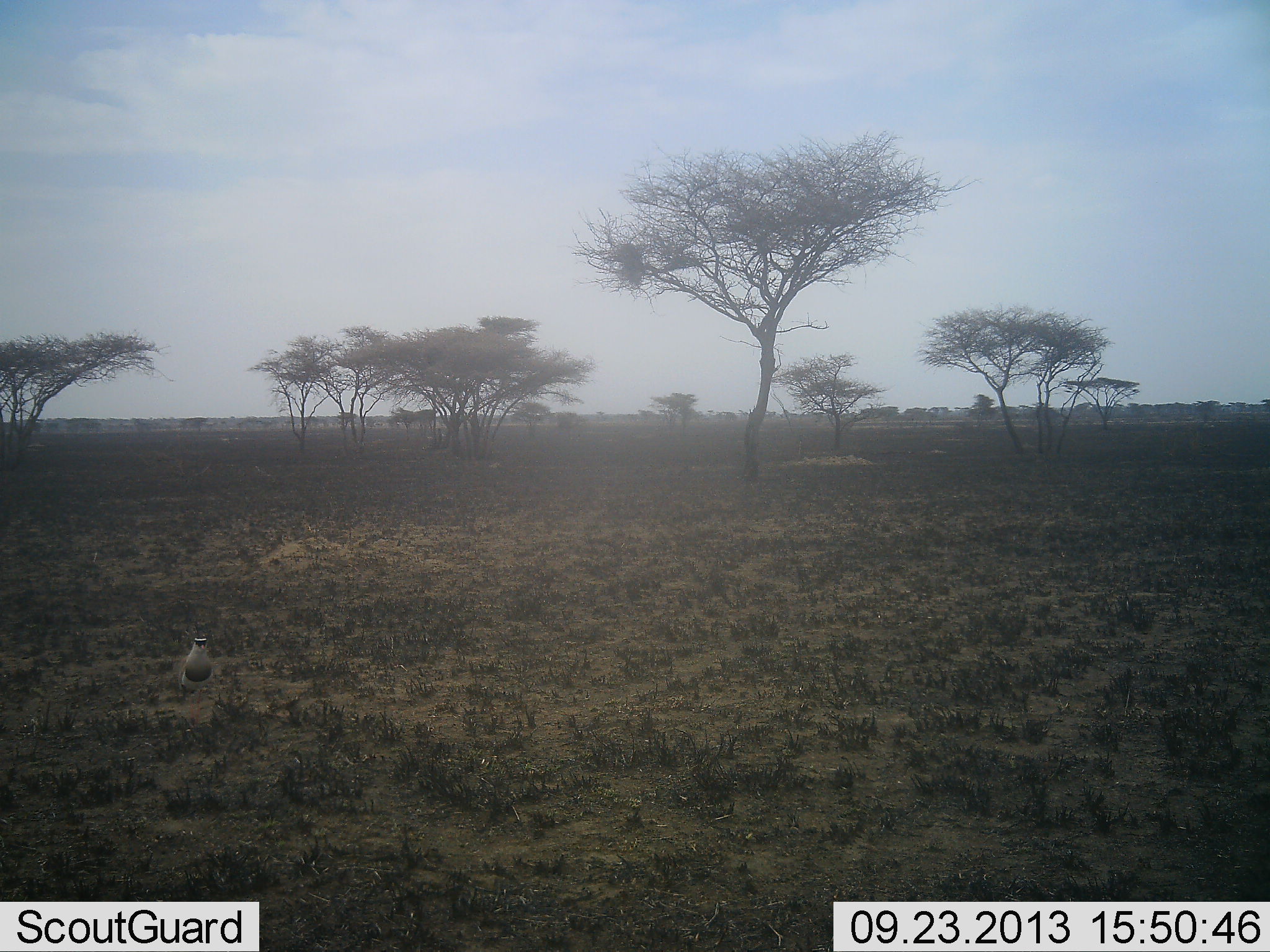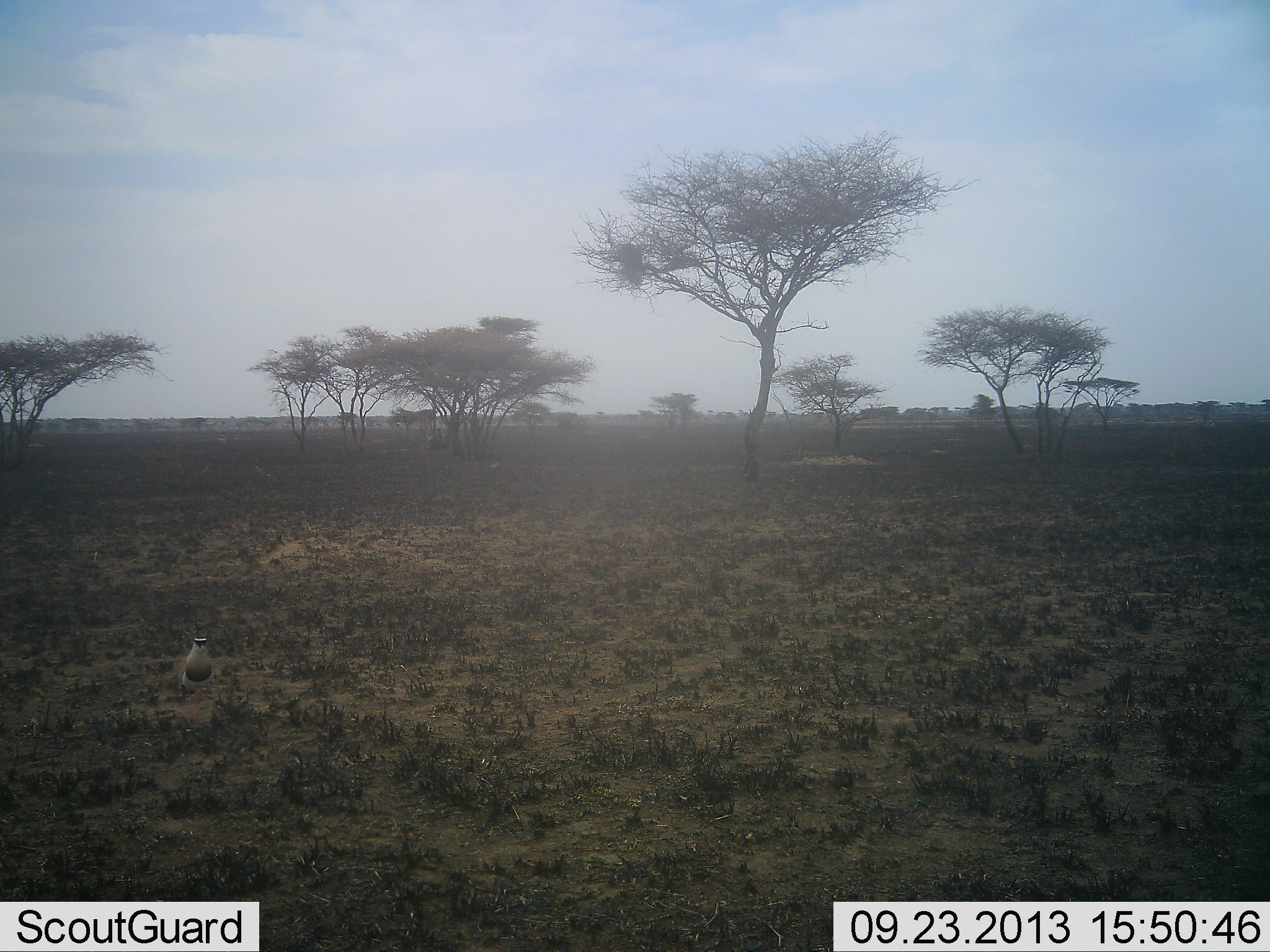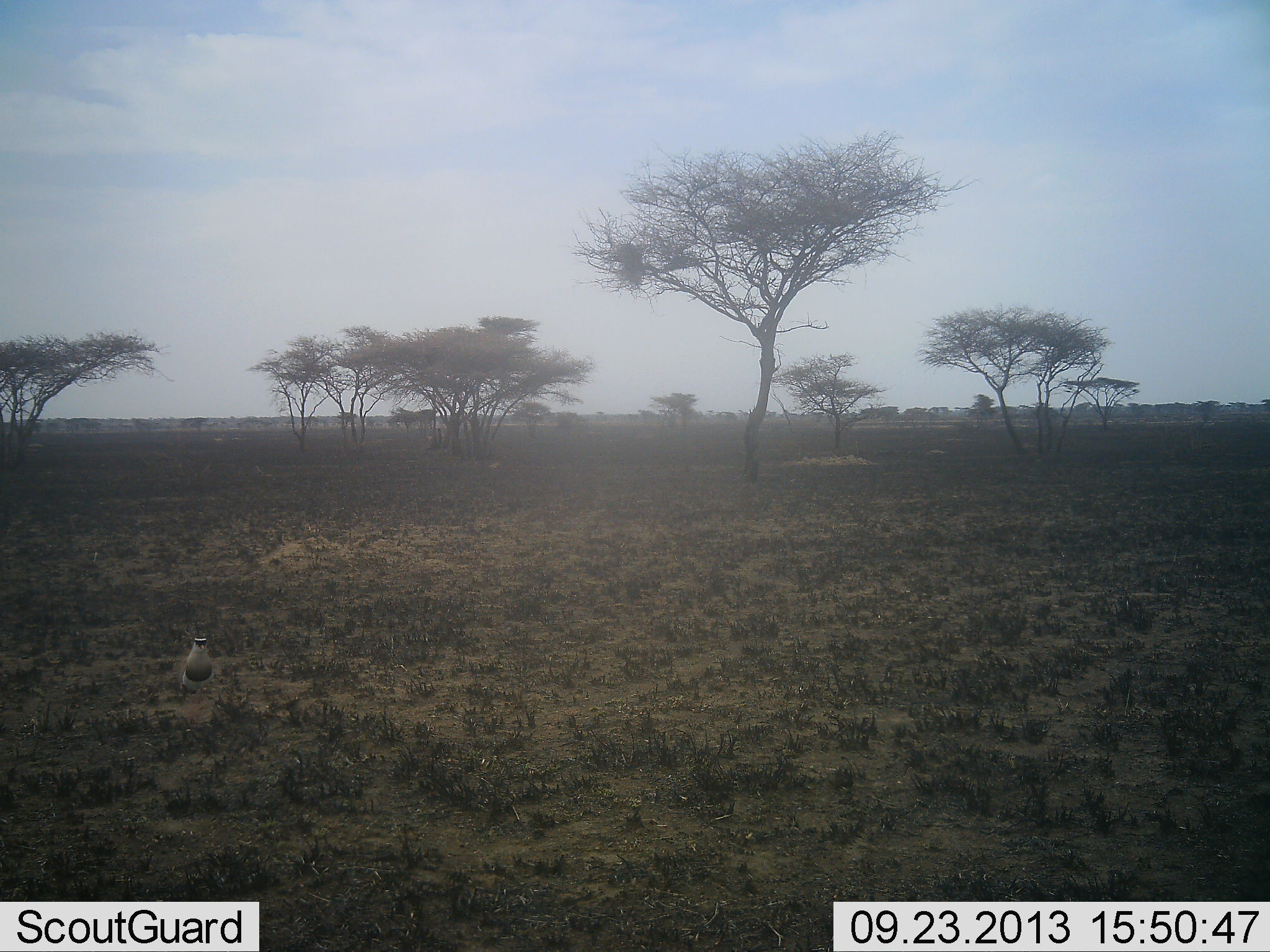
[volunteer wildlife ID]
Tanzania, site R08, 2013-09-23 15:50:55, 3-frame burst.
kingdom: Animalia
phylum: Chordata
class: Aves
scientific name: Aves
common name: bird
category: otherbird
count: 1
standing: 100%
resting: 0%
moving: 0%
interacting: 0%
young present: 0%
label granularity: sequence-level